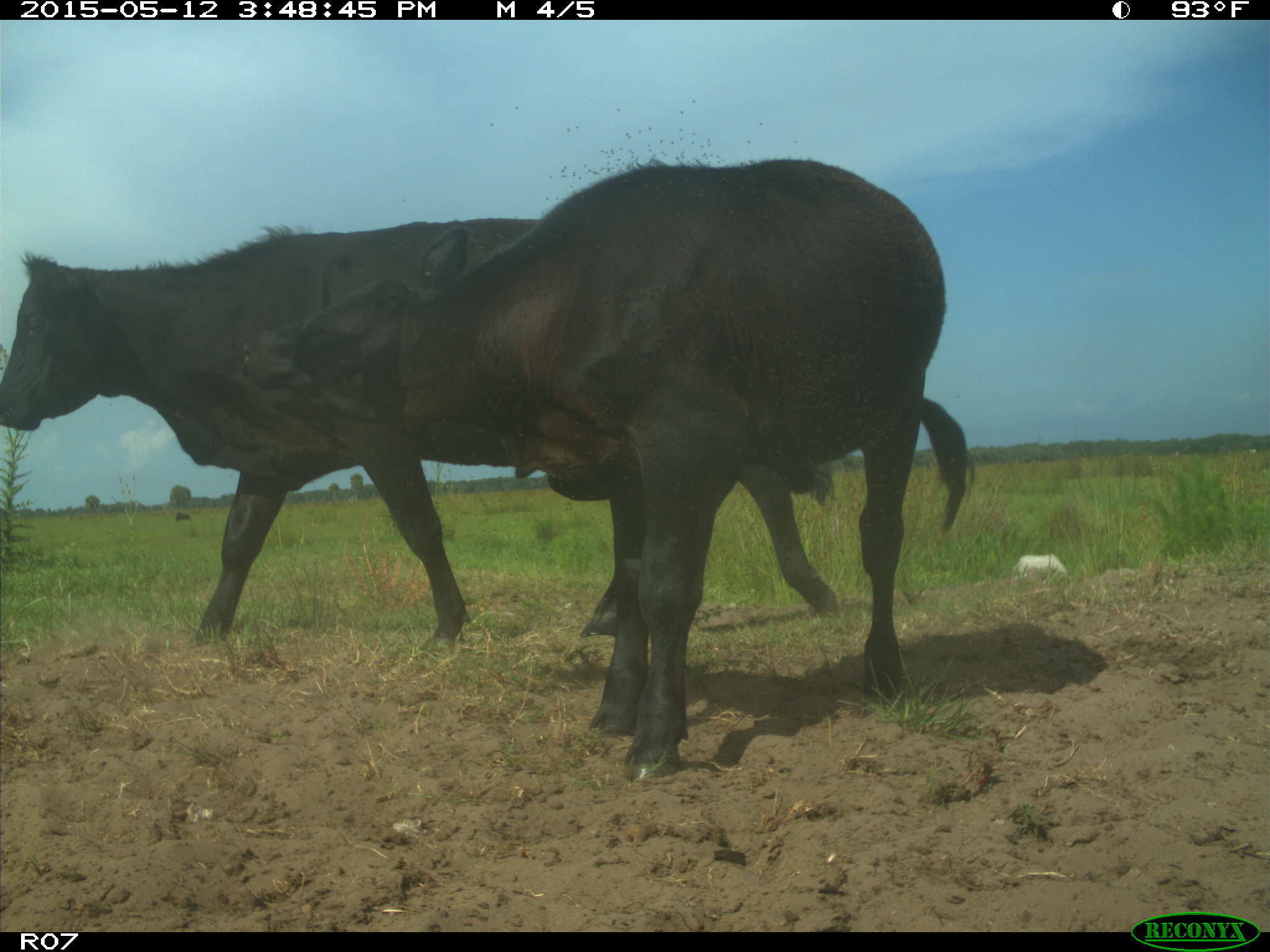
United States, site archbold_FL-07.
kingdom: Animalia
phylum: Chordata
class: Mammalia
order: Artiodactyla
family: Bovidae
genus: Bos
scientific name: Bos taurus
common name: domestic cow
Bos taurus (domestic cow).